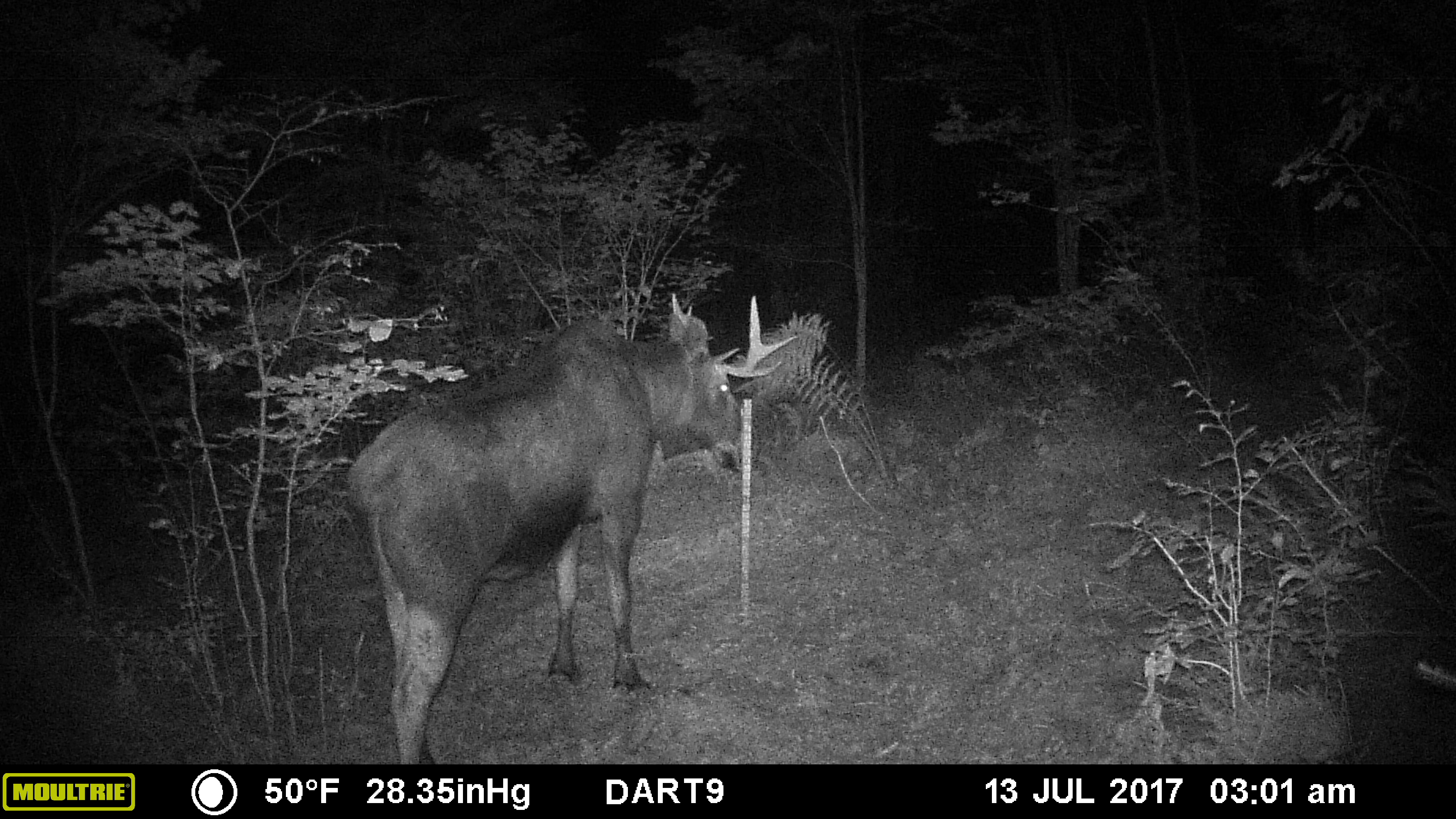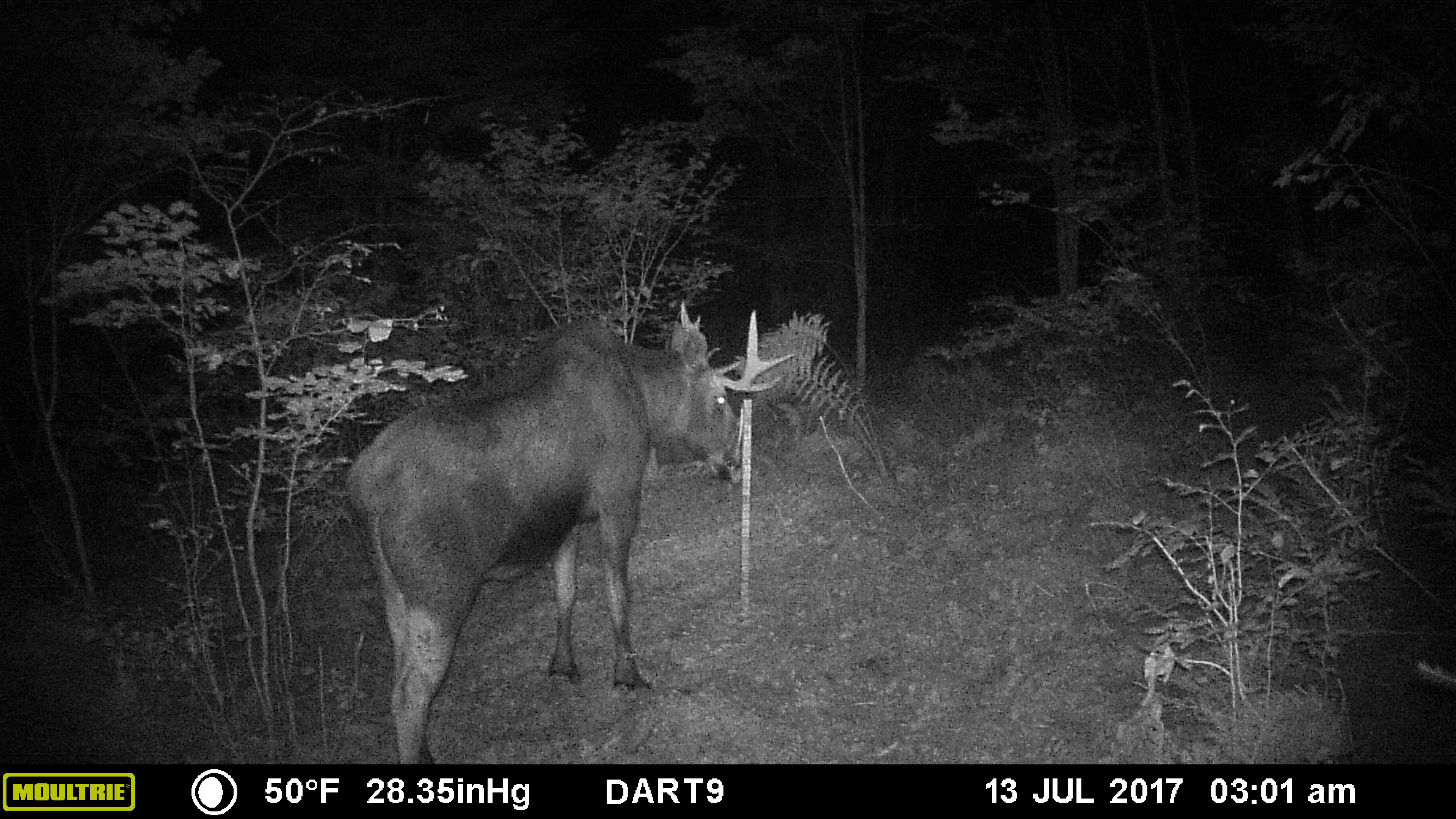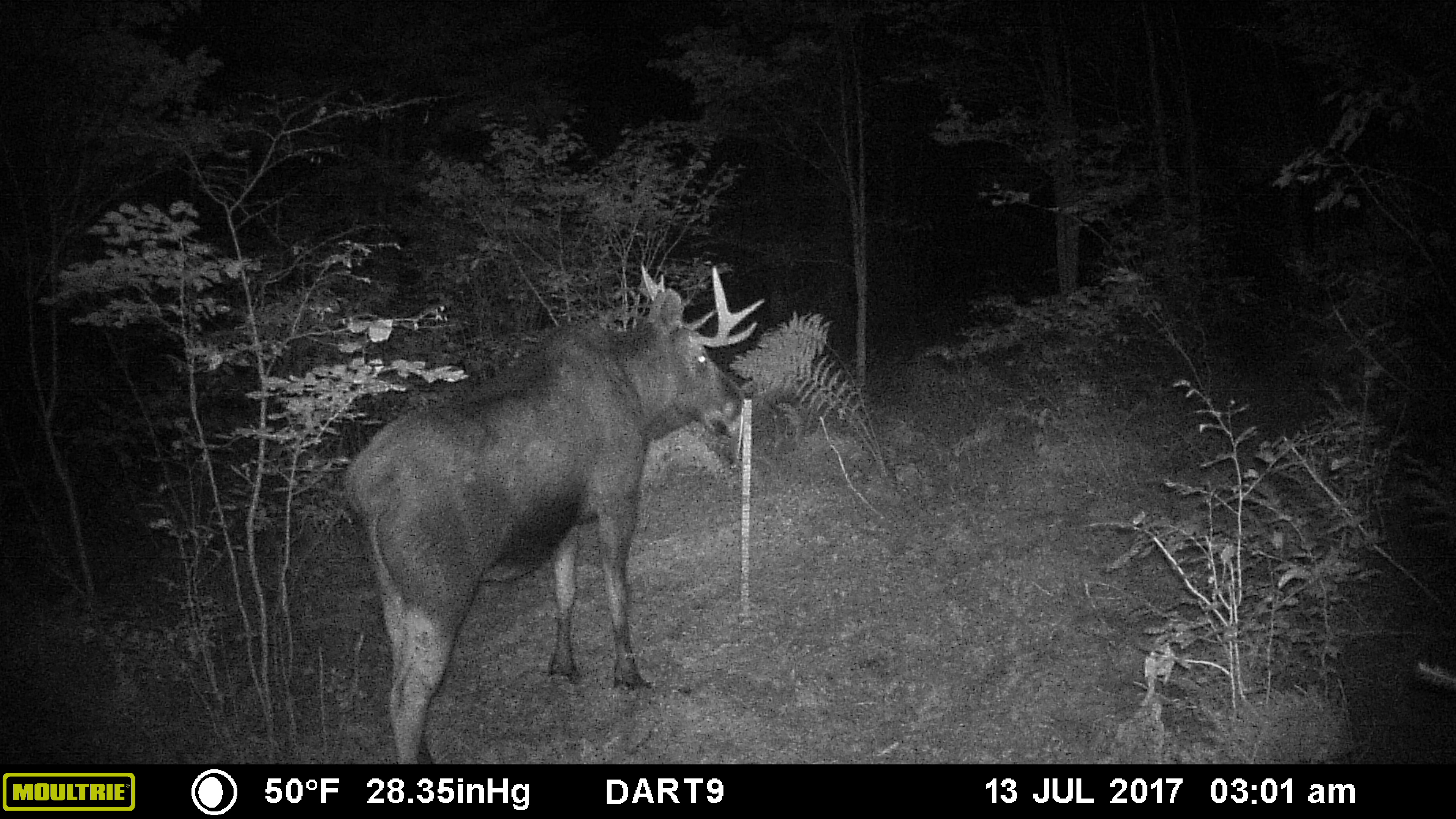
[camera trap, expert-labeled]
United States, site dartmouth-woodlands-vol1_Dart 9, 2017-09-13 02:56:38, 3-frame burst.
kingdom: Animalia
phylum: Chordata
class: Mammalia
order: Artiodactyla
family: Cervidae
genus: Alces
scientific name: Alces alces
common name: moose